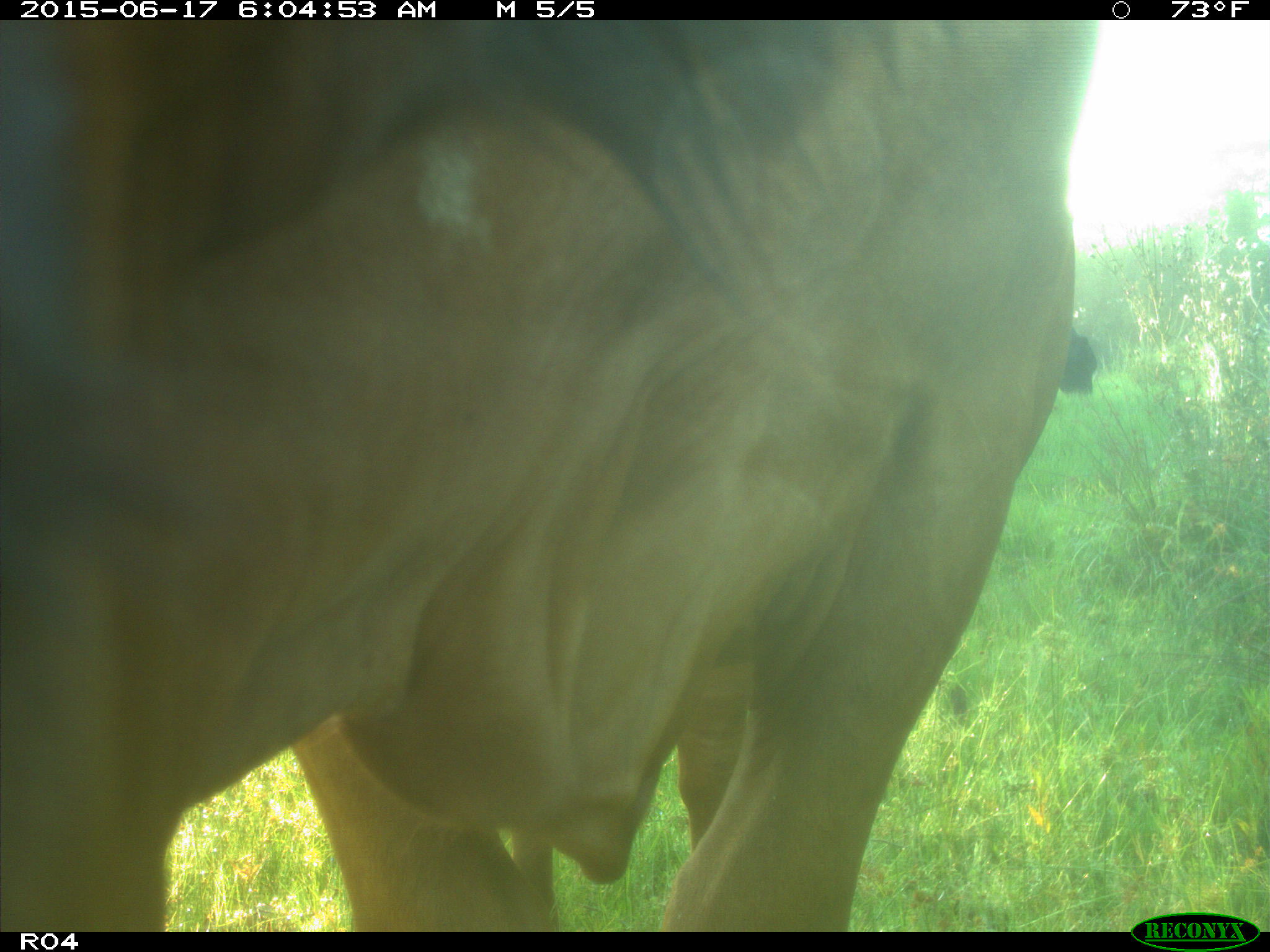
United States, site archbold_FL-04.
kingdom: Animalia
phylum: Chordata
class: Mammalia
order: Artiodactyla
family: Bovidae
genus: Bos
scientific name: Bos taurus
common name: domestic cow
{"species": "Bos taurus (domestic cow)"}